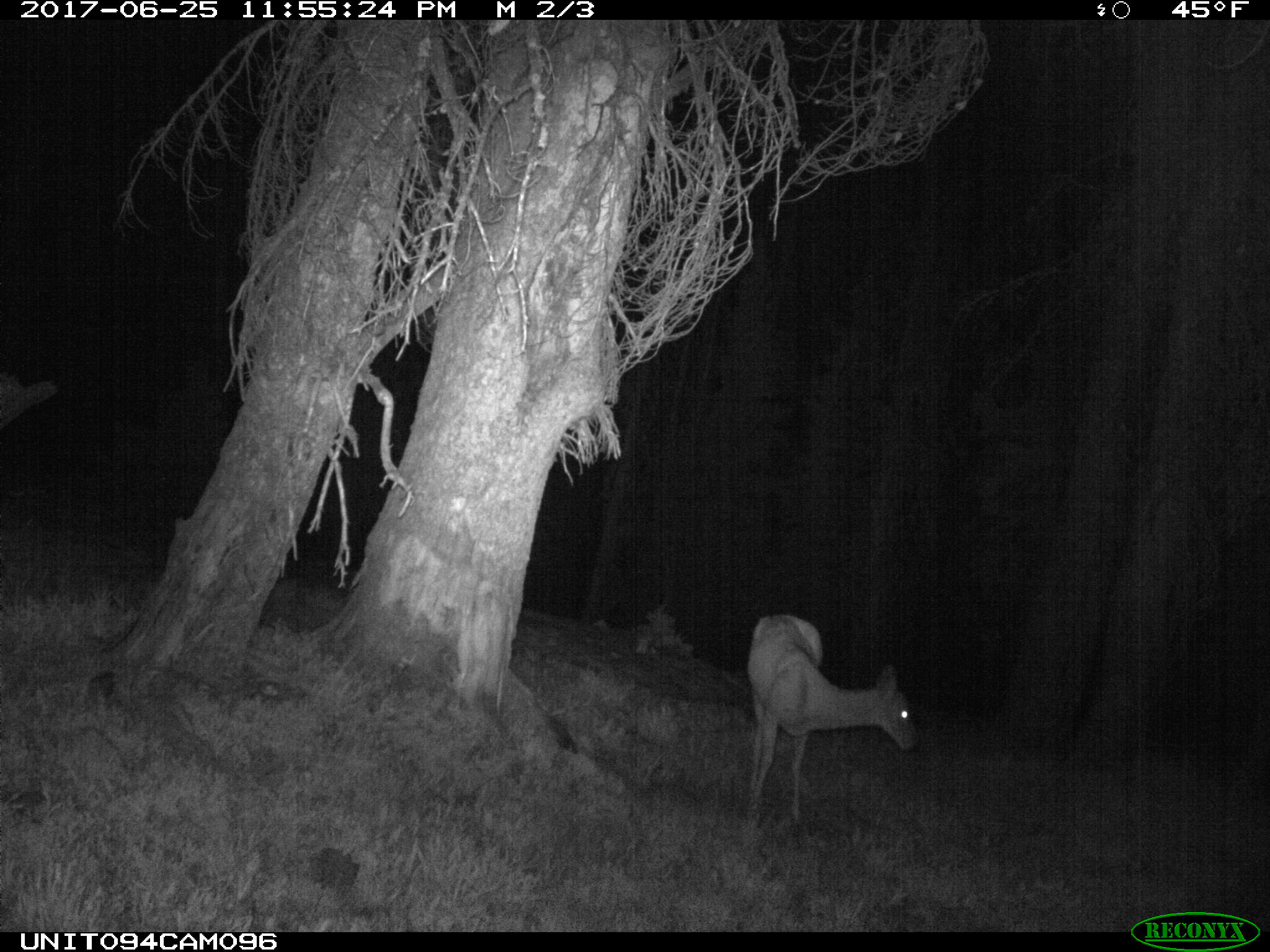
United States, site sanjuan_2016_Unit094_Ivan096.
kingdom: Animalia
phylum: Chordata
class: Mammalia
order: Artiodactyla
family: Cervidae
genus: Odocoileus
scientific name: Odocoileus hemionus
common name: mule deer